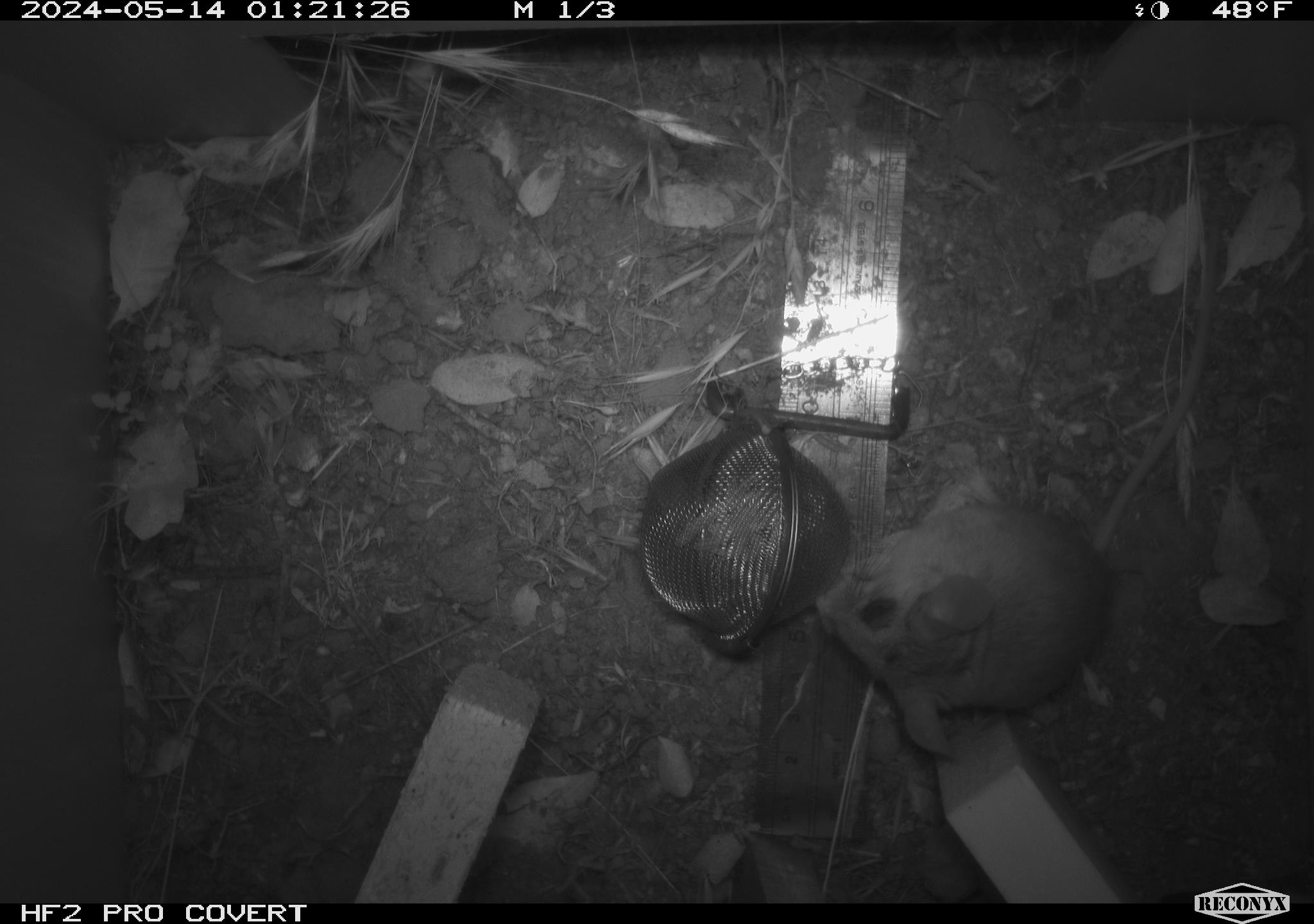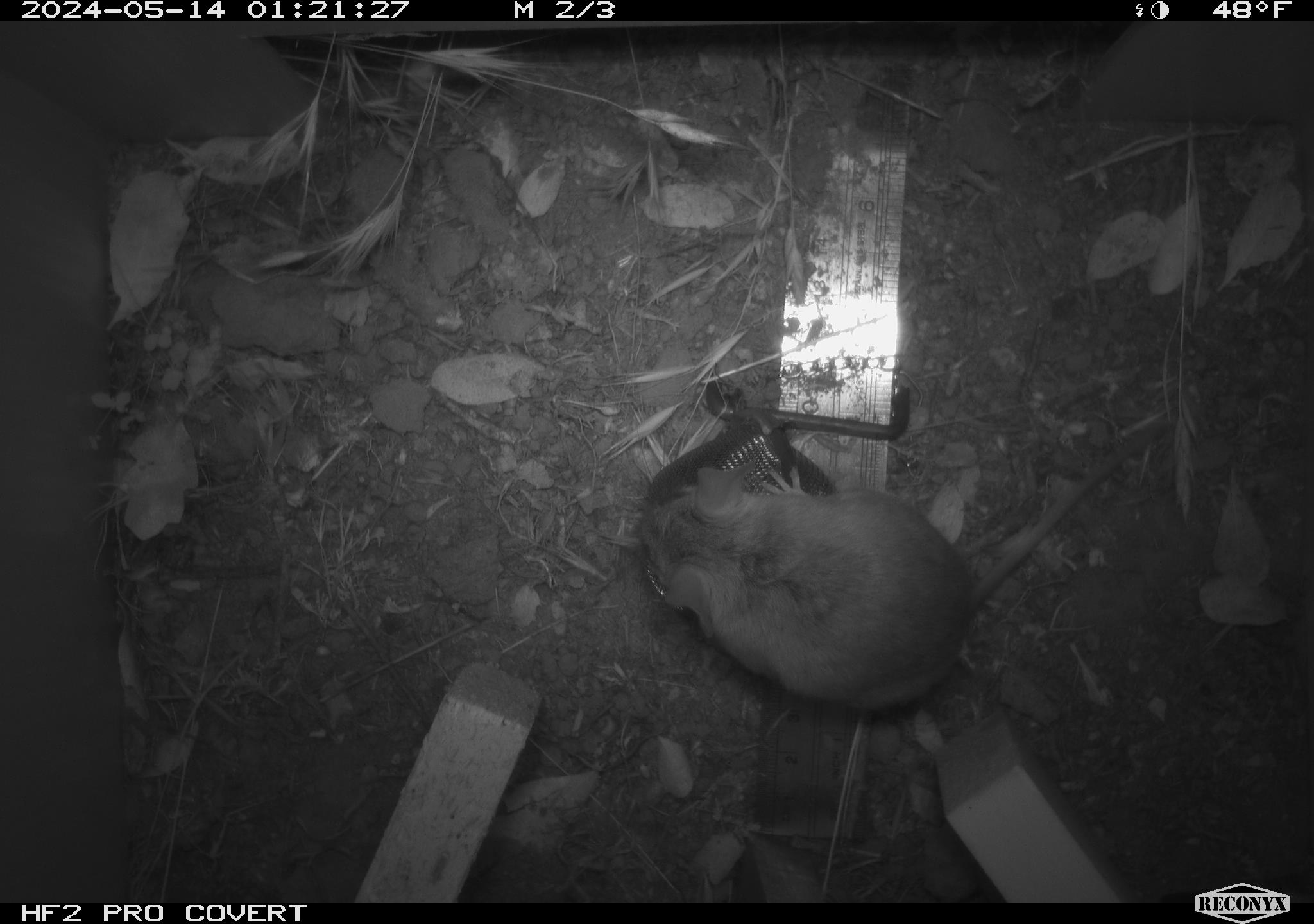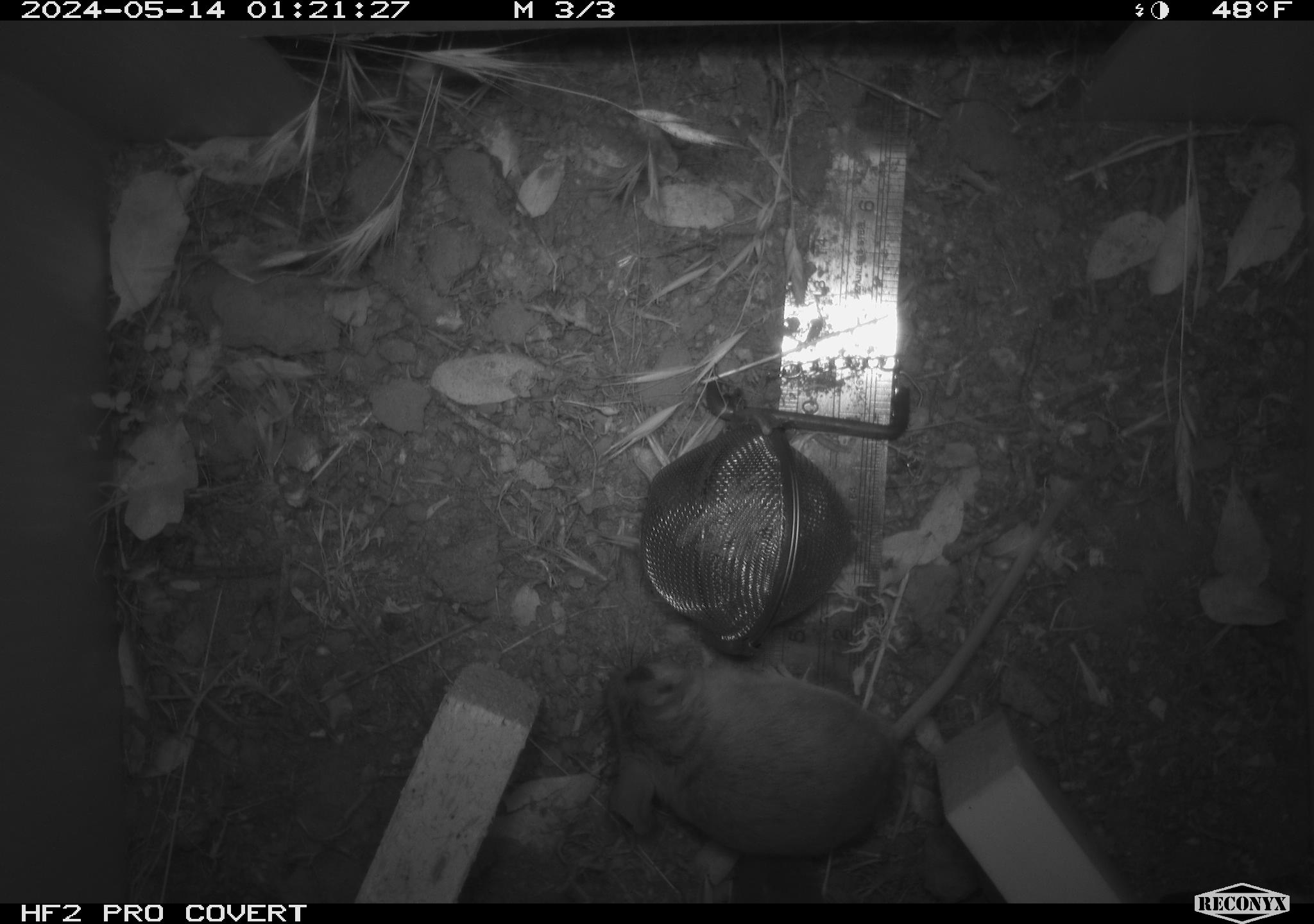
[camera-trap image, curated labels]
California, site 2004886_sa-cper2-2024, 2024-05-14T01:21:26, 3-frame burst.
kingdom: Animalia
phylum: Chordata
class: Mammalia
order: Rodentia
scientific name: Rodentia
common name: rodent